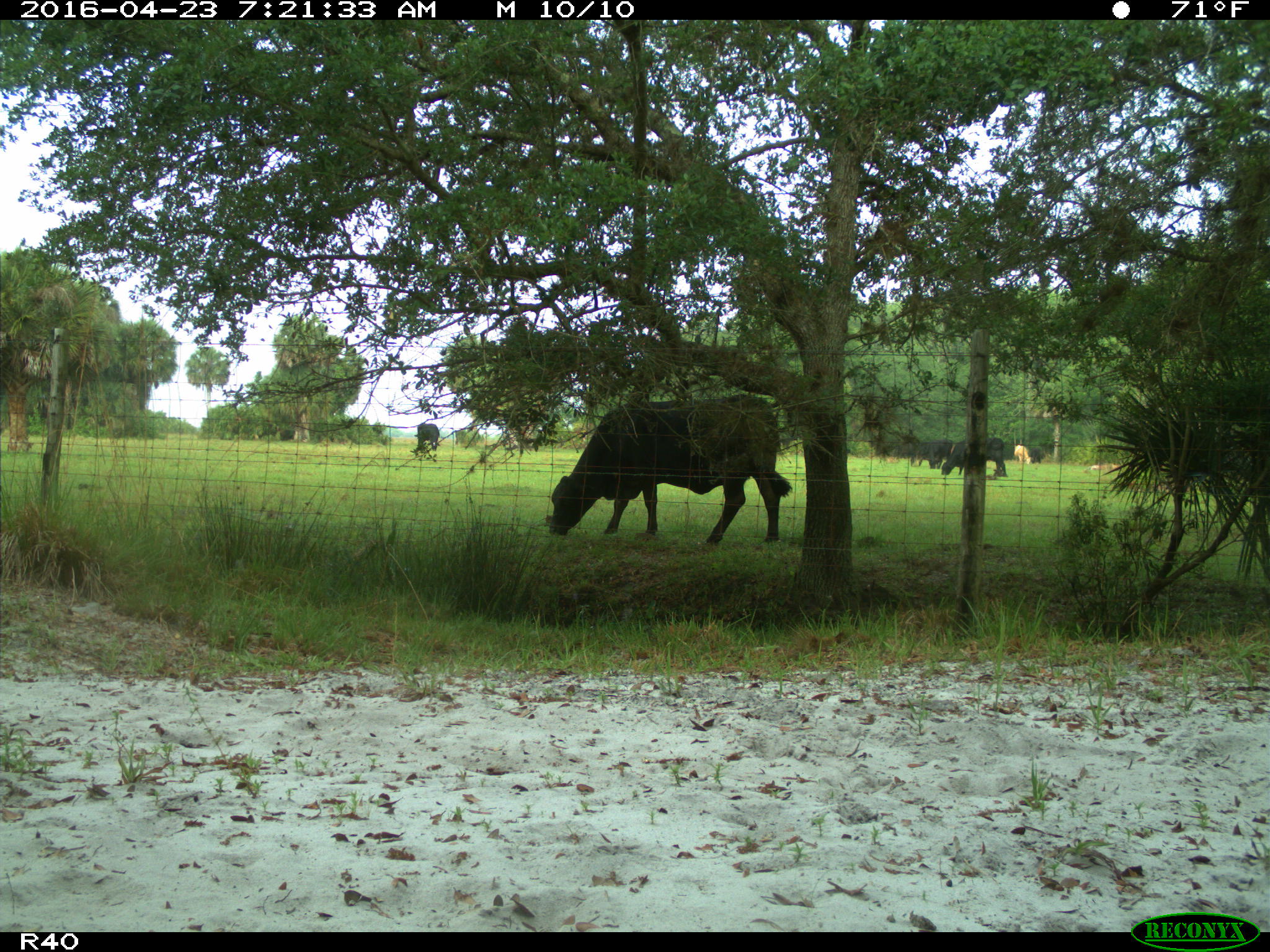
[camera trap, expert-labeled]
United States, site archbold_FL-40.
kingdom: Animalia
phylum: Chordata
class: Mammalia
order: Artiodactyla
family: Bovidae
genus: Bos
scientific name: Bos taurus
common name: domestic cow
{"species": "Bos taurus (domestic cow)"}